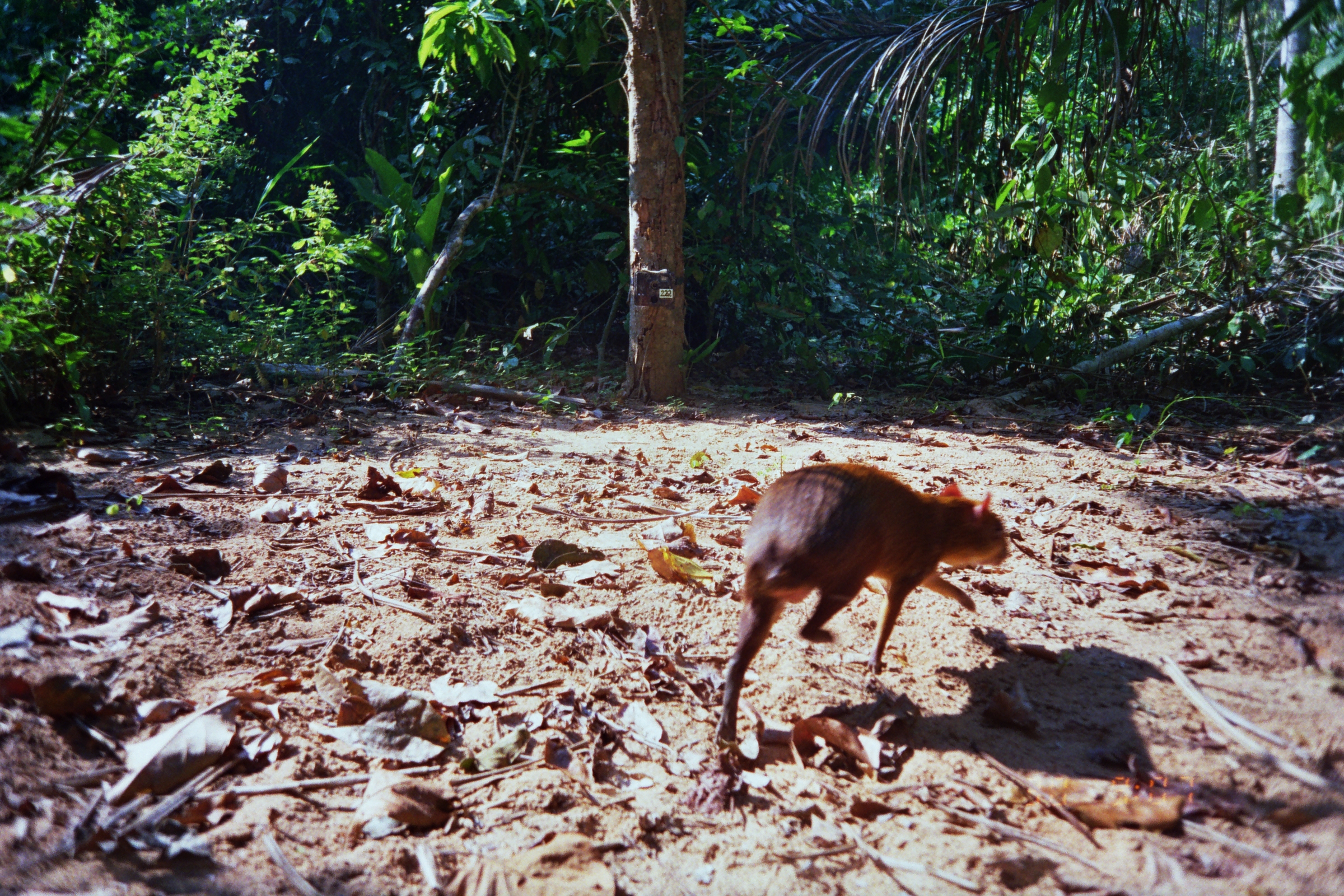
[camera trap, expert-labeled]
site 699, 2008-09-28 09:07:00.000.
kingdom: Animalia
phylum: Chordata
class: Mammalia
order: Rodentia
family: Dasyproctidae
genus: Dasyprocta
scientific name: Dasyprocta punctata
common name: central american agouti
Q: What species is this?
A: Dasyprocta punctata (central american agouti).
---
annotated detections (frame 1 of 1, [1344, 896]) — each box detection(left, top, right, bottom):
dasyprocta punctata: detection(712, 461, 1011, 774)